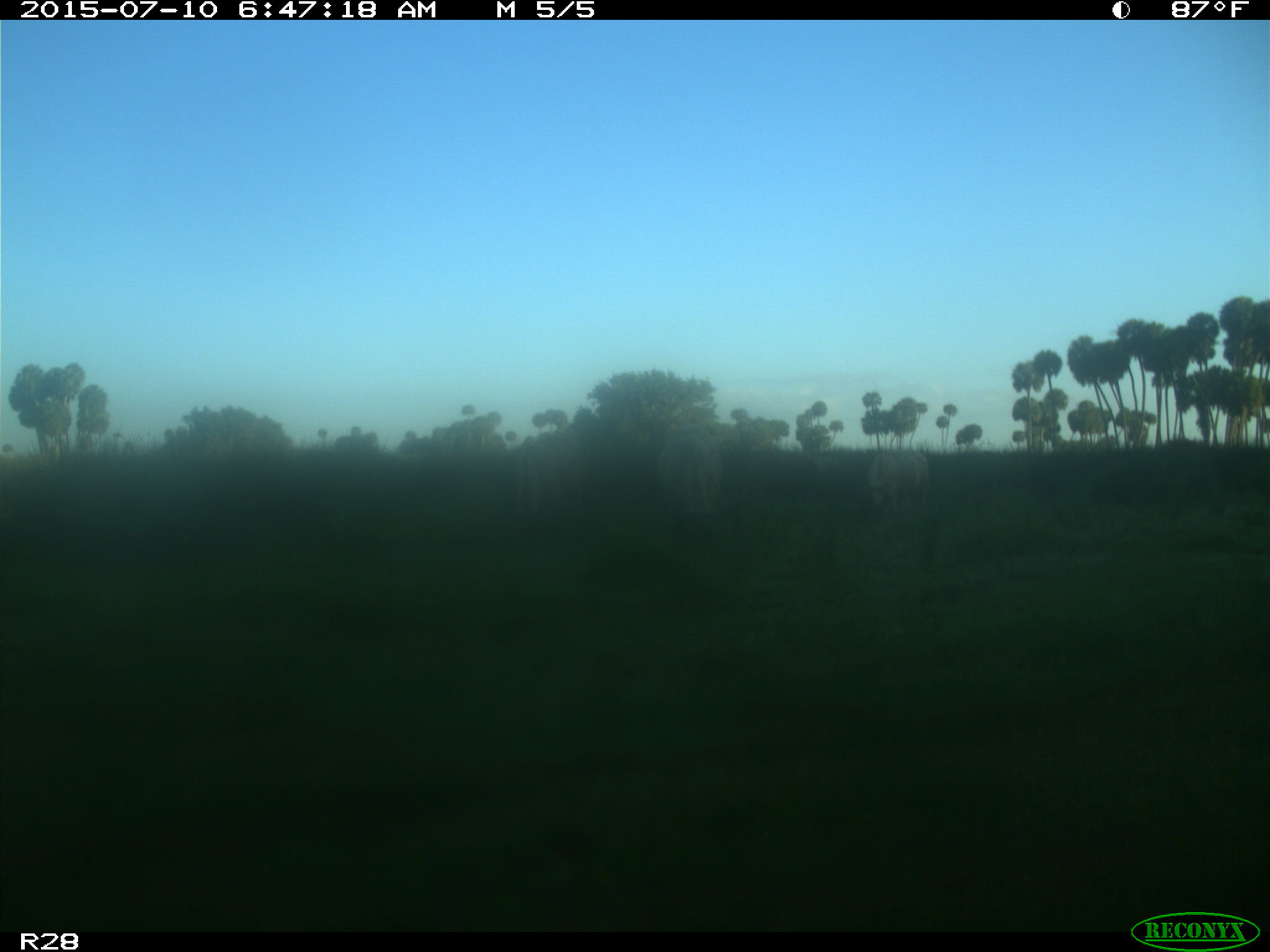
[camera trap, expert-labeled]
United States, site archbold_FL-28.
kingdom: Animalia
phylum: Chordata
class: Mammalia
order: Artiodactyla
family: Bovidae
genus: Bos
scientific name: Bos taurus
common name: domestic cow